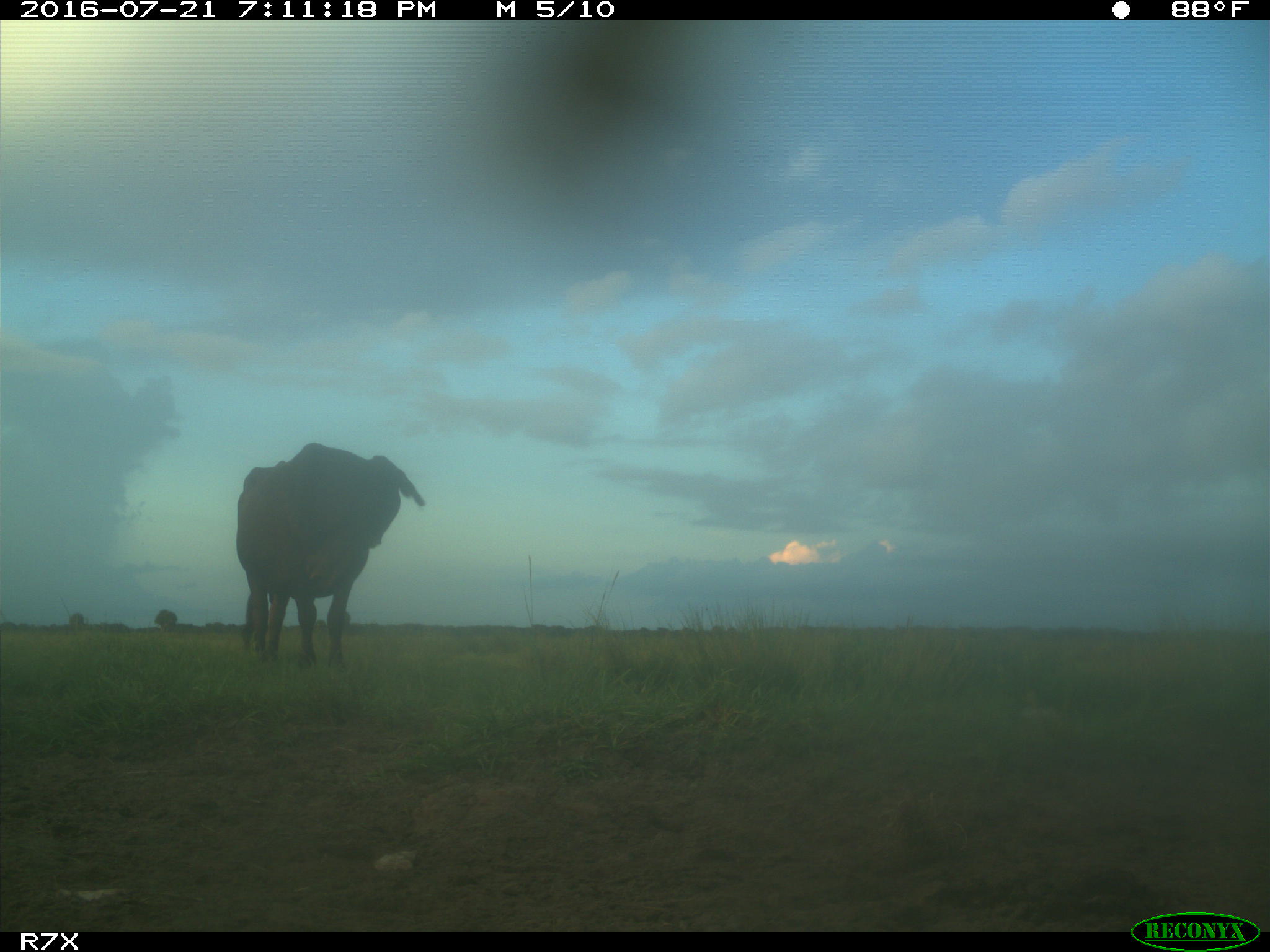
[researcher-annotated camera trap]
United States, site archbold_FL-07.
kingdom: Animalia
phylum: Chordata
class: Mammalia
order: Artiodactyla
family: Bovidae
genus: Bos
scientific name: Bos taurus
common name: domestic cow